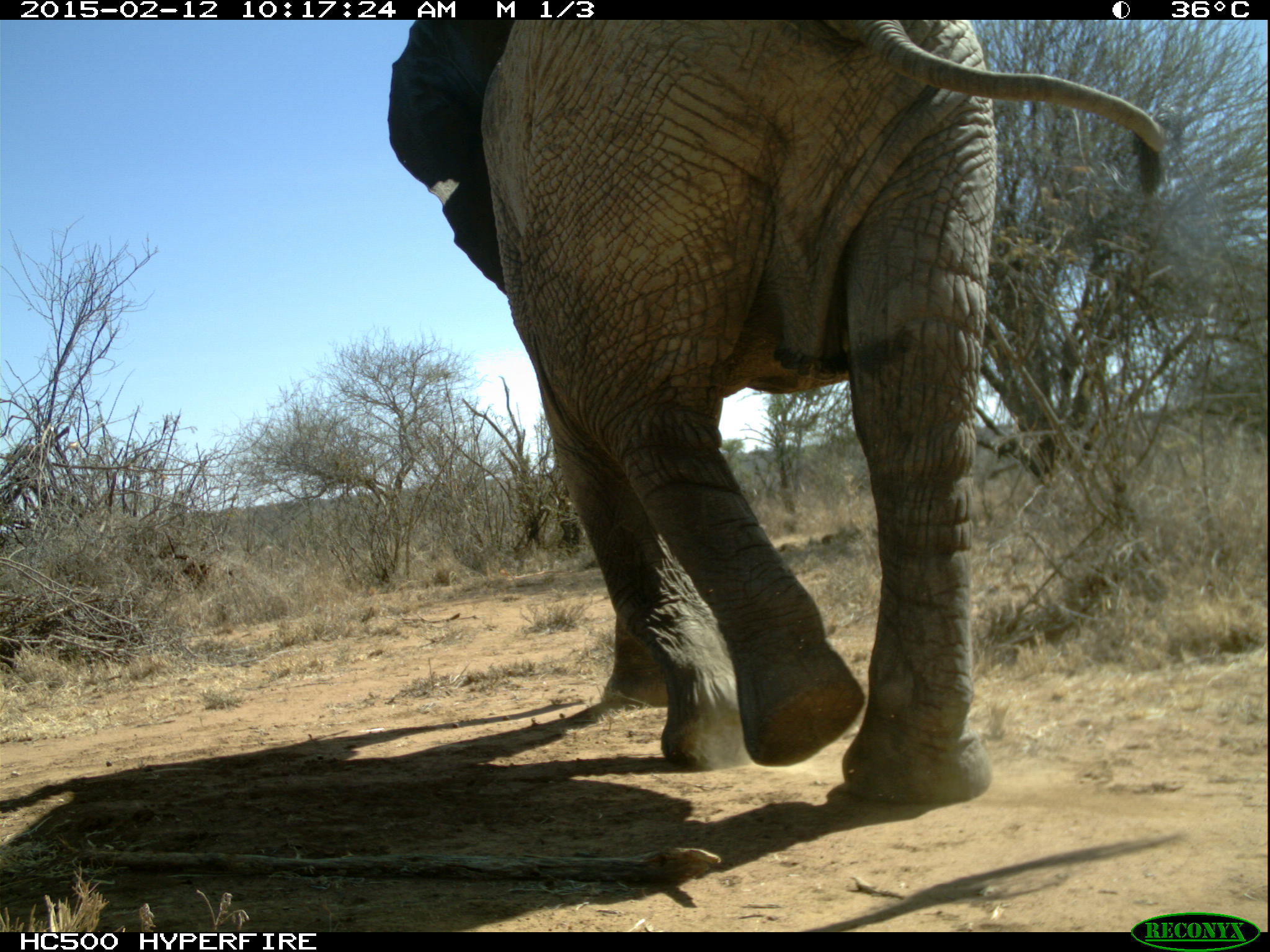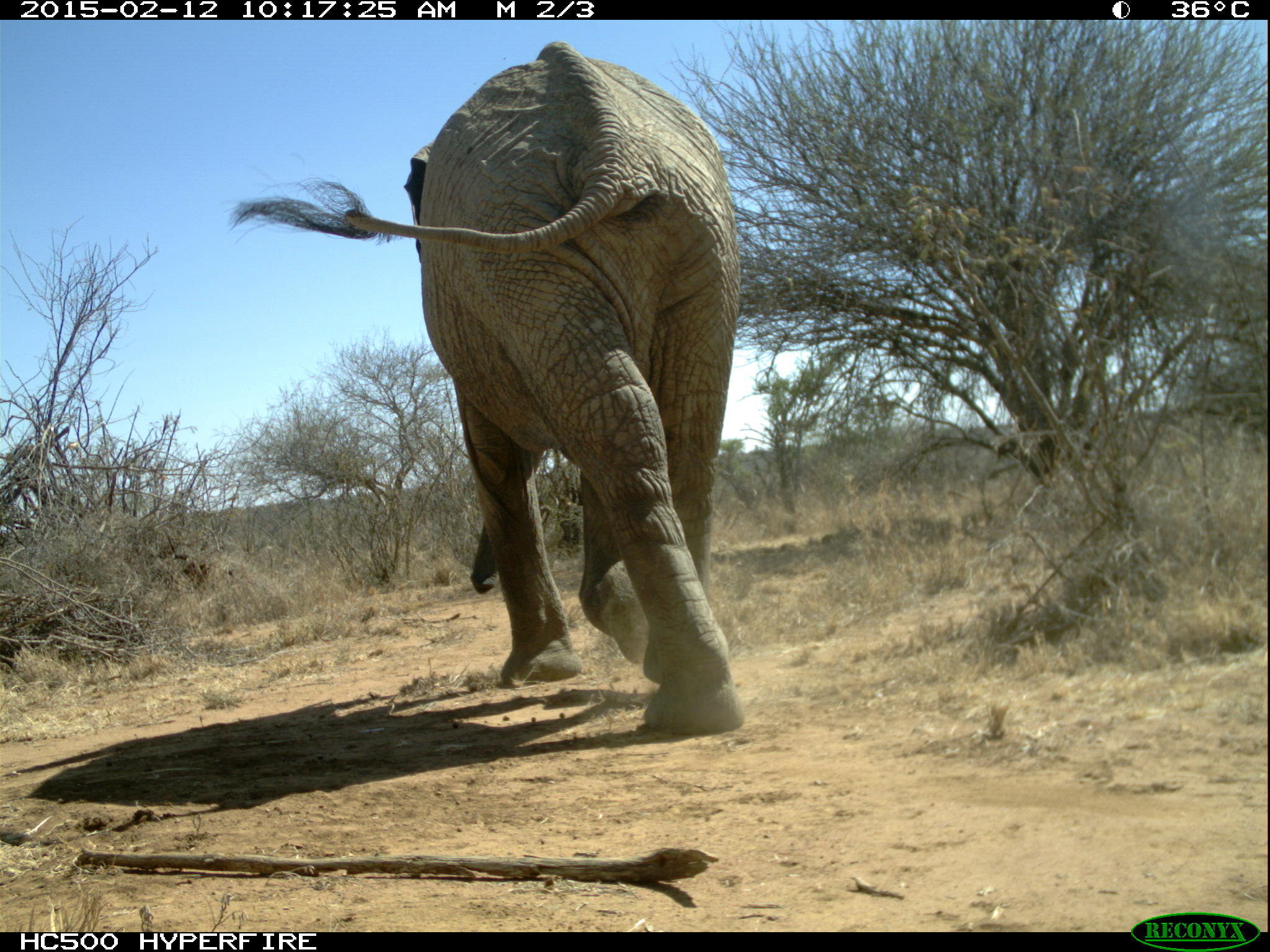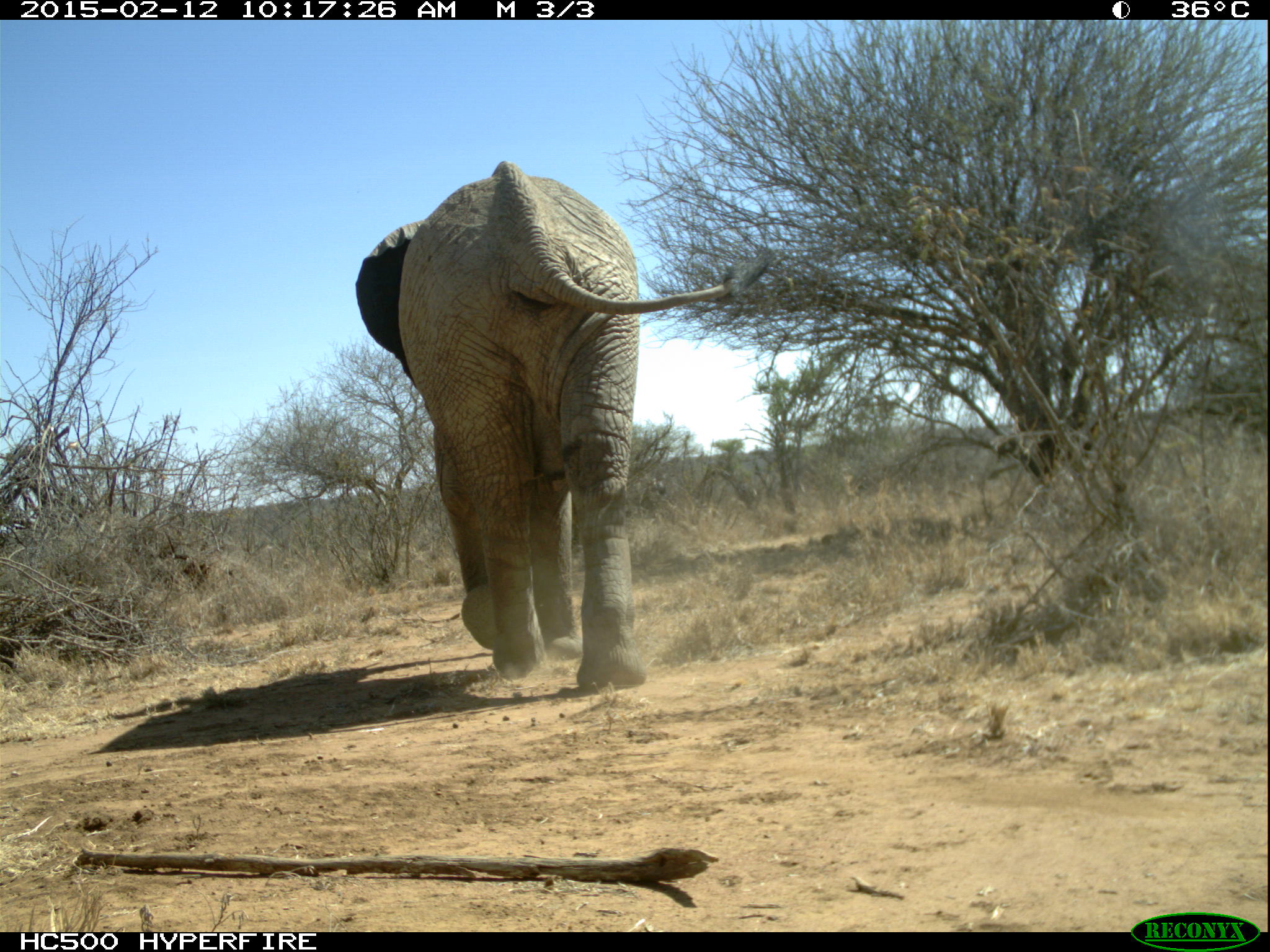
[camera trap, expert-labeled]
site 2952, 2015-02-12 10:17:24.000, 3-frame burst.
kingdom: Animalia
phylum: Chordata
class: Mammalia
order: Proboscidea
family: Elephantidae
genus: Loxodonta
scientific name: Loxodonta africana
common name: african bush elephant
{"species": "Loxodonta africana (african bush elephant)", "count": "1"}